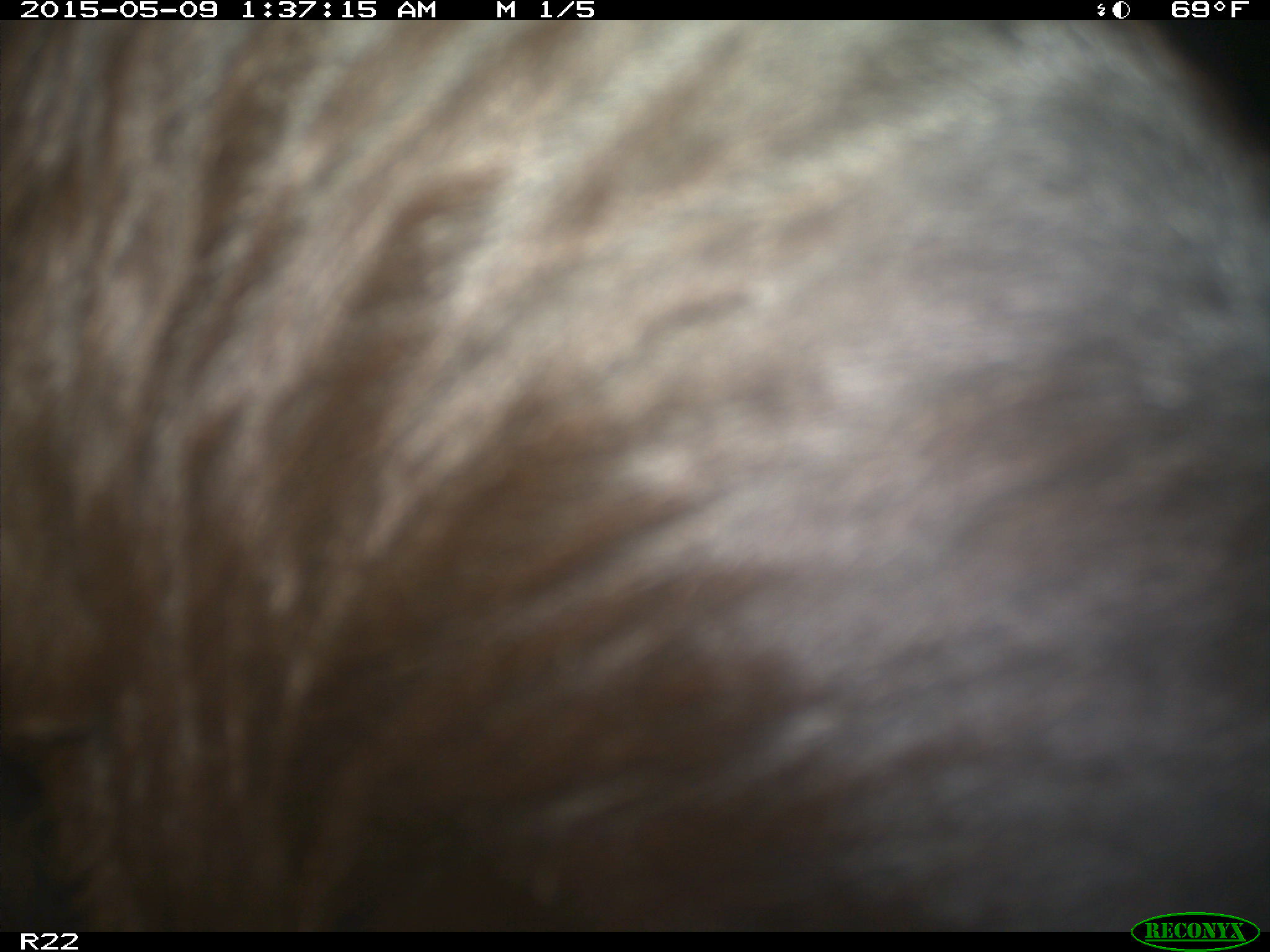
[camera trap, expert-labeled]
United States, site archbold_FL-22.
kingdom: Animalia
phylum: Chordata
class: Mammalia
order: Artiodactyla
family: Bovidae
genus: Bos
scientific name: Bos taurus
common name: domestic cow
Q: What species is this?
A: Bos taurus (domestic cow).